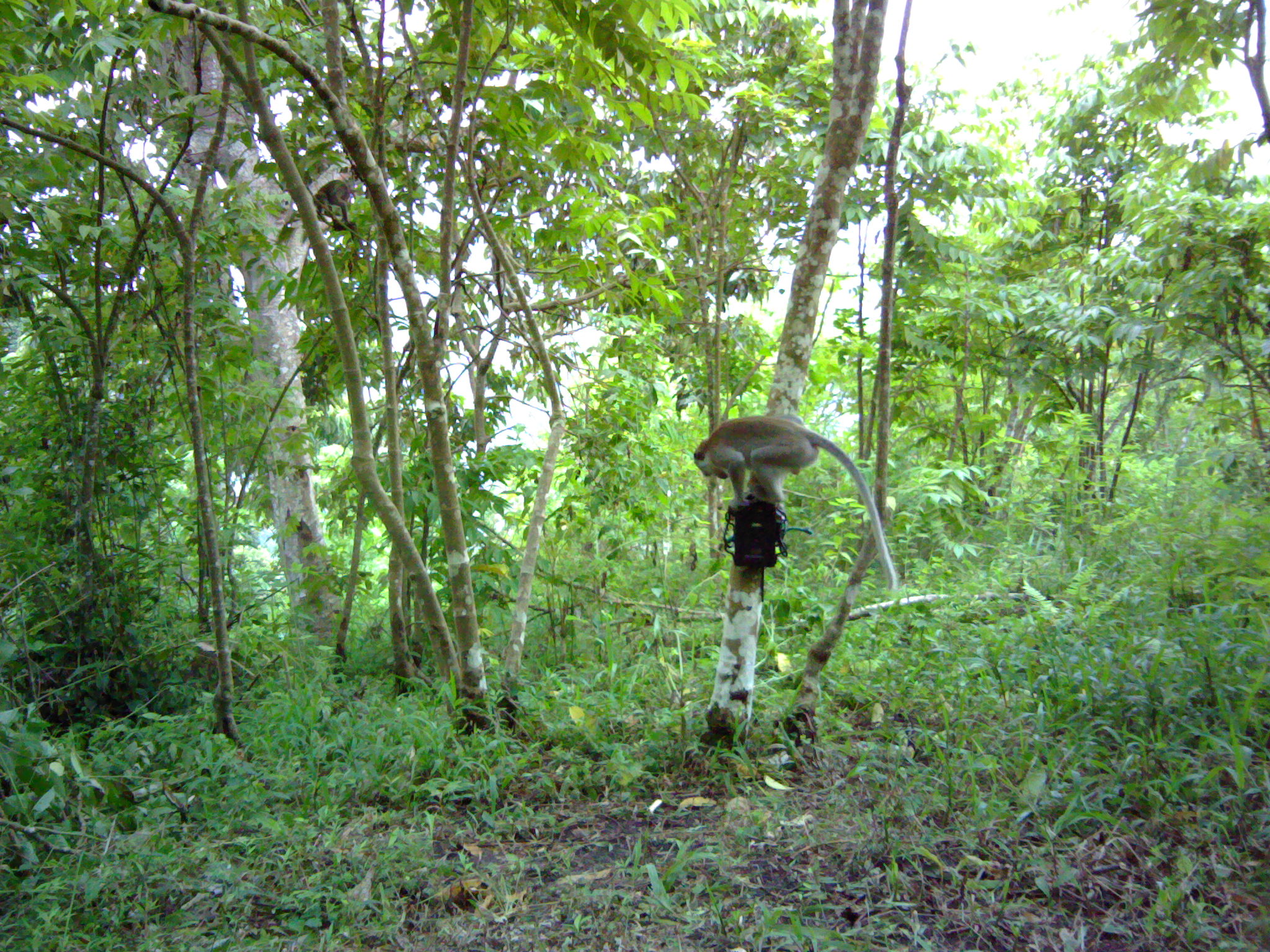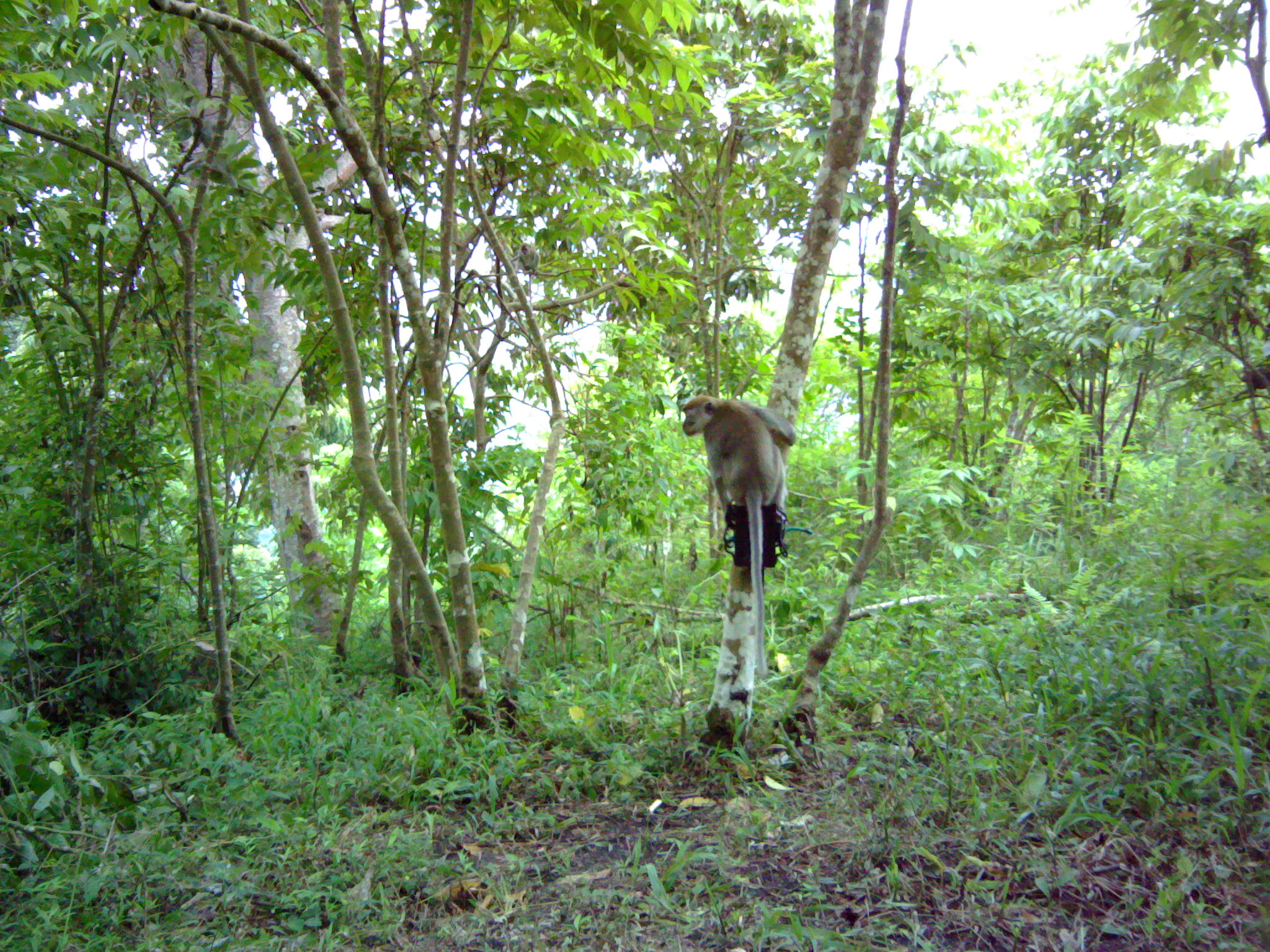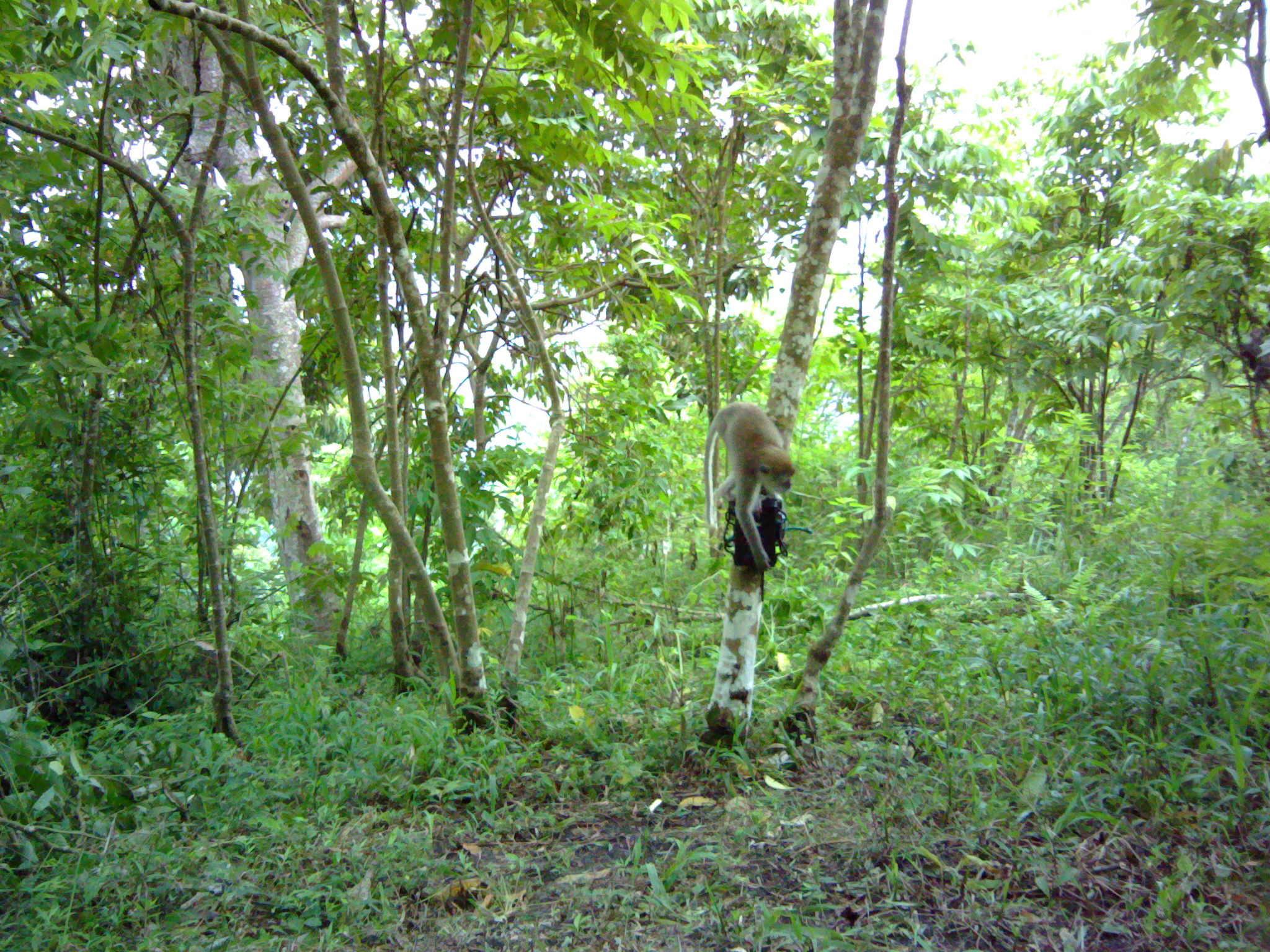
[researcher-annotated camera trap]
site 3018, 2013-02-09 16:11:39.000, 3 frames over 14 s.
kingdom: Animalia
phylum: Chordata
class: Mammalia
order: Primates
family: Cercopithecidae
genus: Macaca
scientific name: Macaca fascicularis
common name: crab-eating macaque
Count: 2.